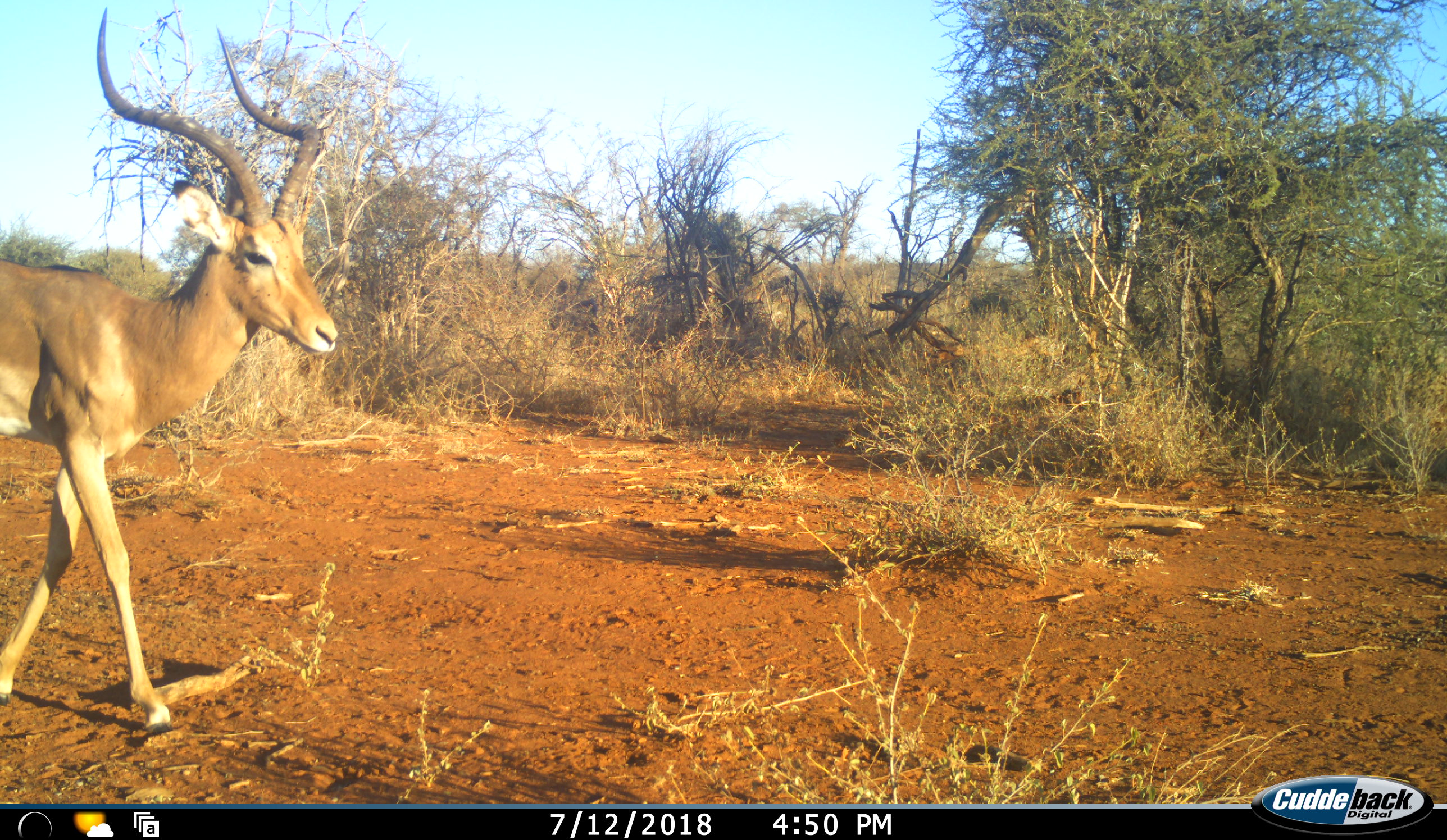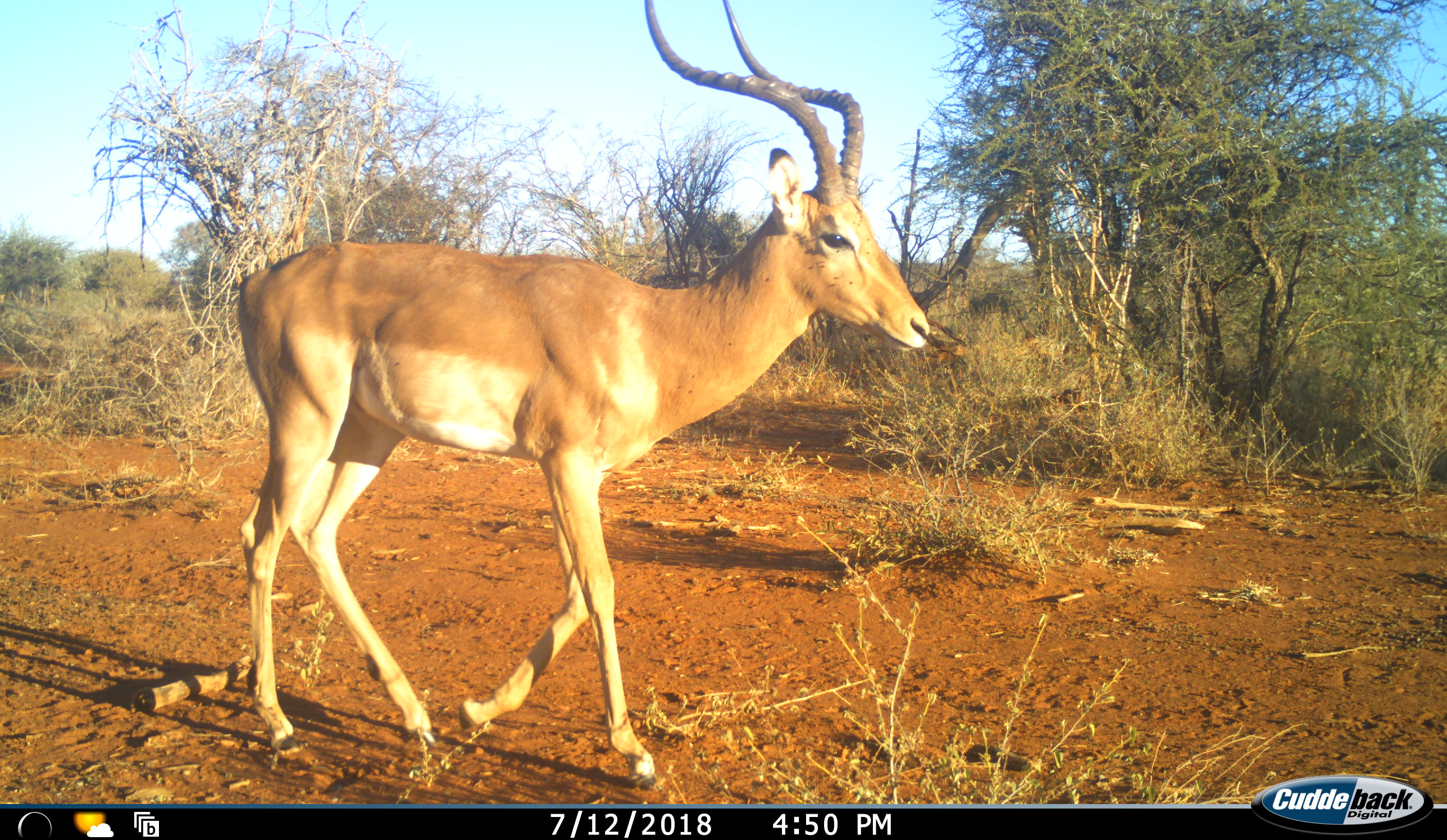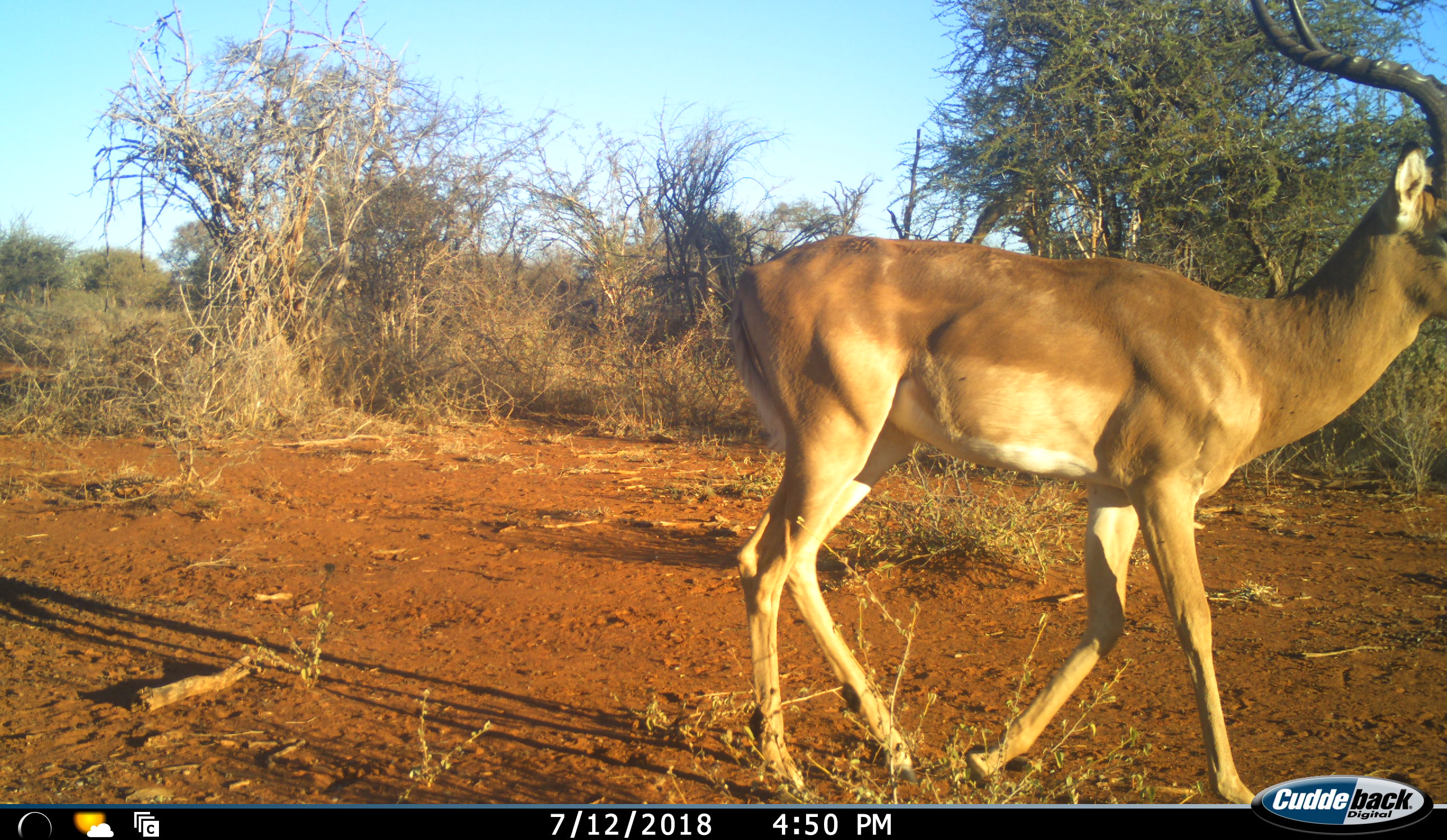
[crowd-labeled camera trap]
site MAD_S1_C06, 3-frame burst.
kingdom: Animalia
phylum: Chordata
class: Mammalia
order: Artiodactyla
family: Bovidae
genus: Aepyceros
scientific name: Aepyceros melampus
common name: impala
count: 1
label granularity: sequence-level